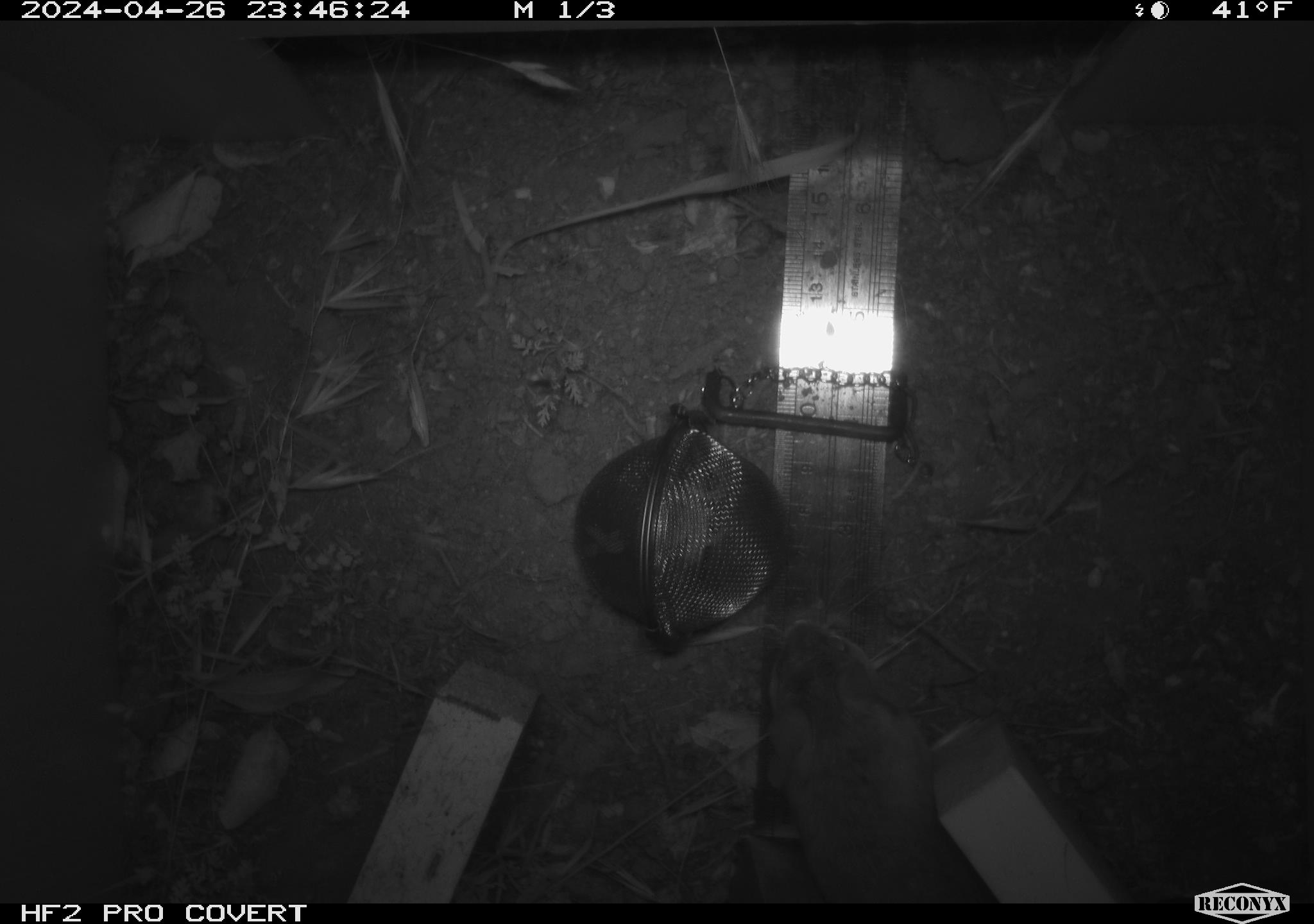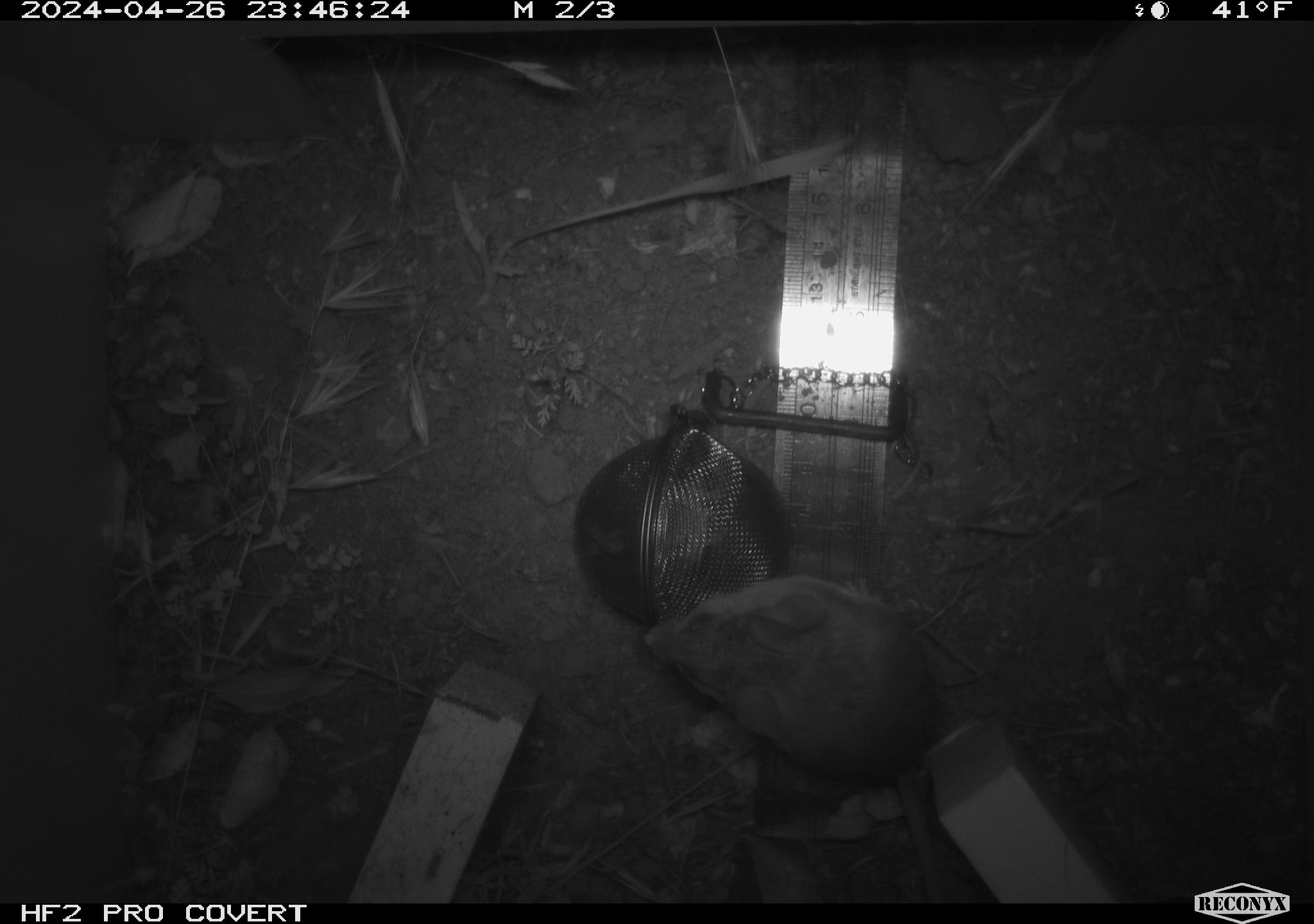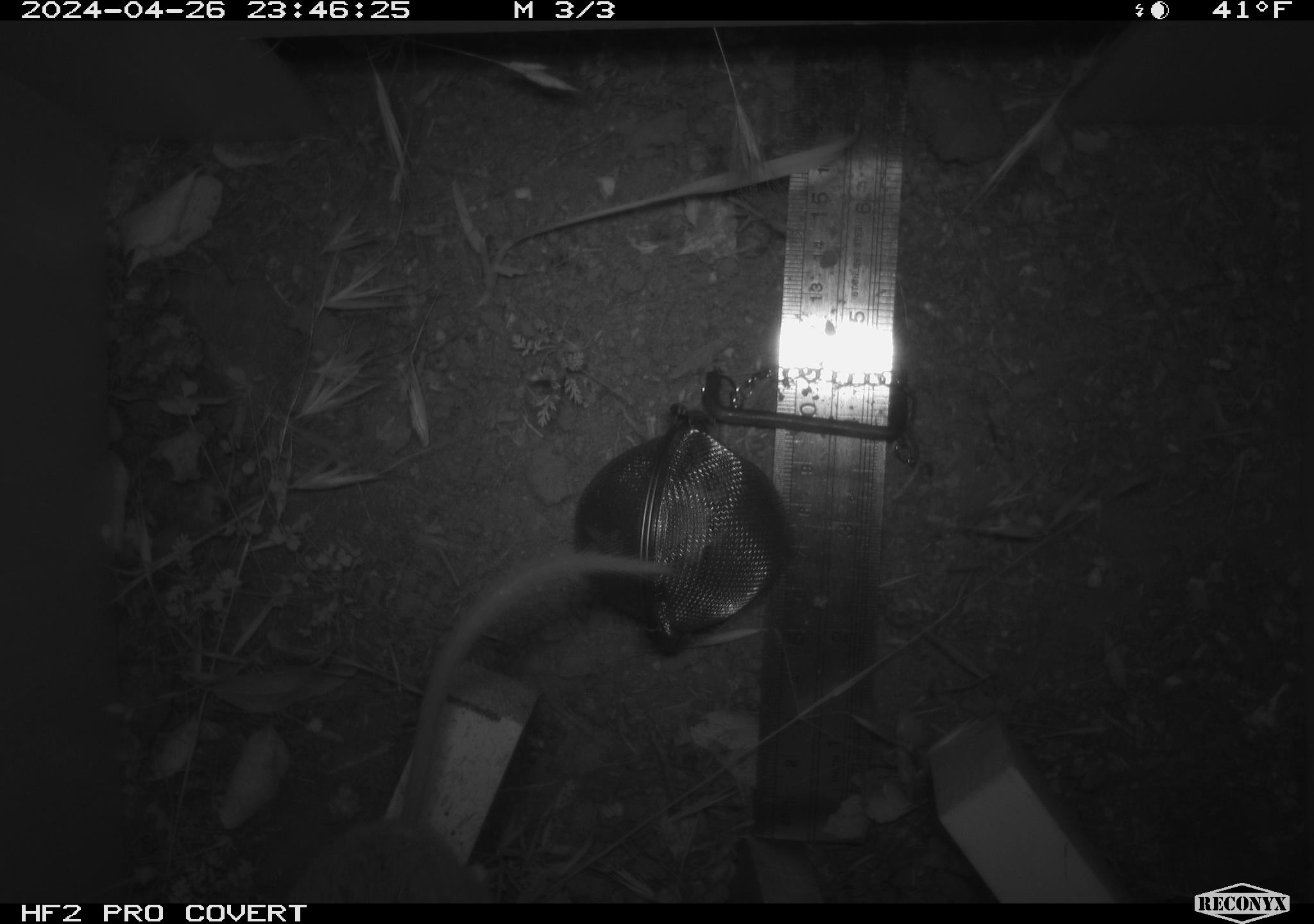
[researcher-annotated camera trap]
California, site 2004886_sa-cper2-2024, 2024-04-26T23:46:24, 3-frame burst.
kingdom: Animalia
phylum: Chordata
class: Mammalia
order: Rodentia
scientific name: Rodentia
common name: rodent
Rodent (Rodentia).